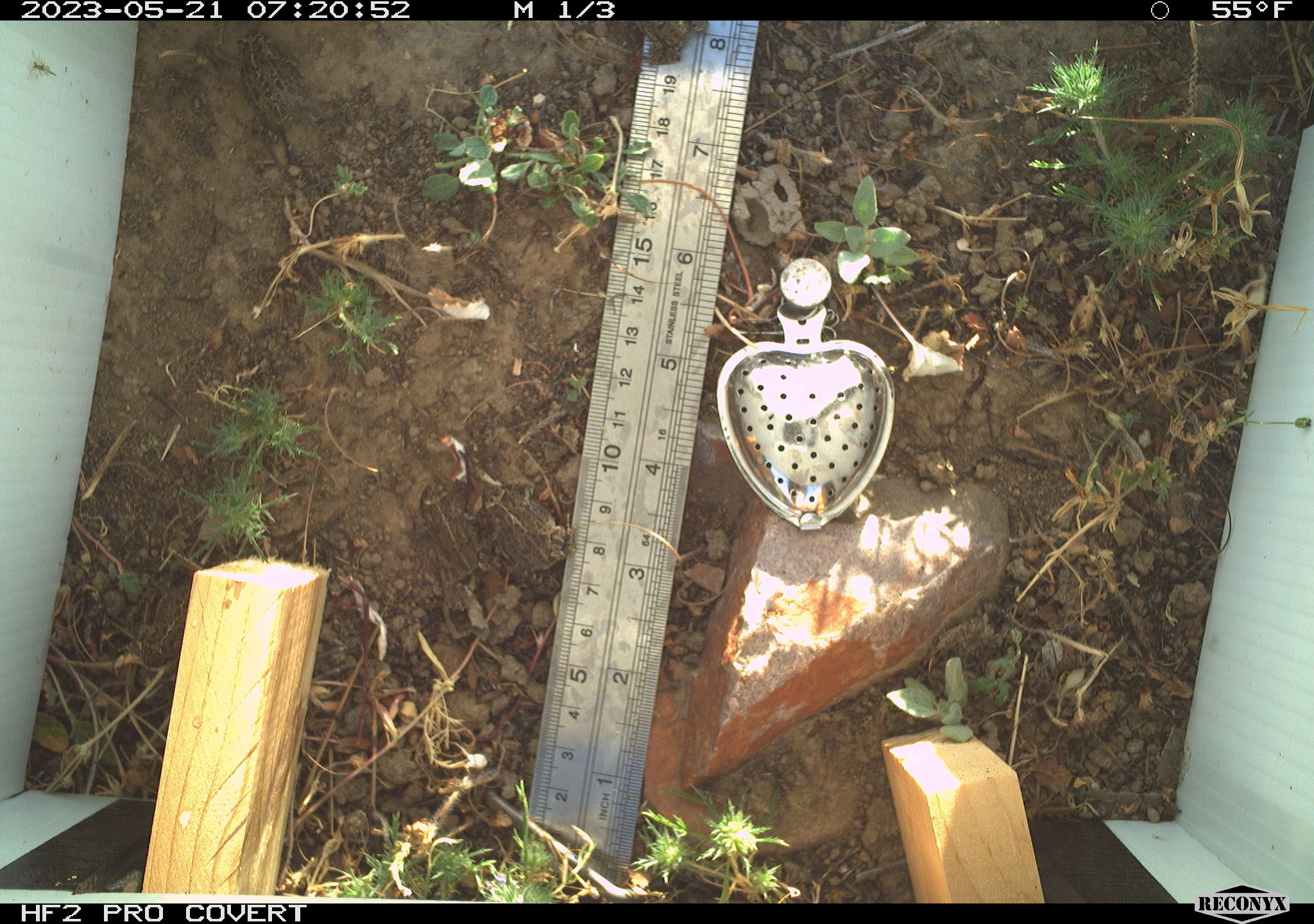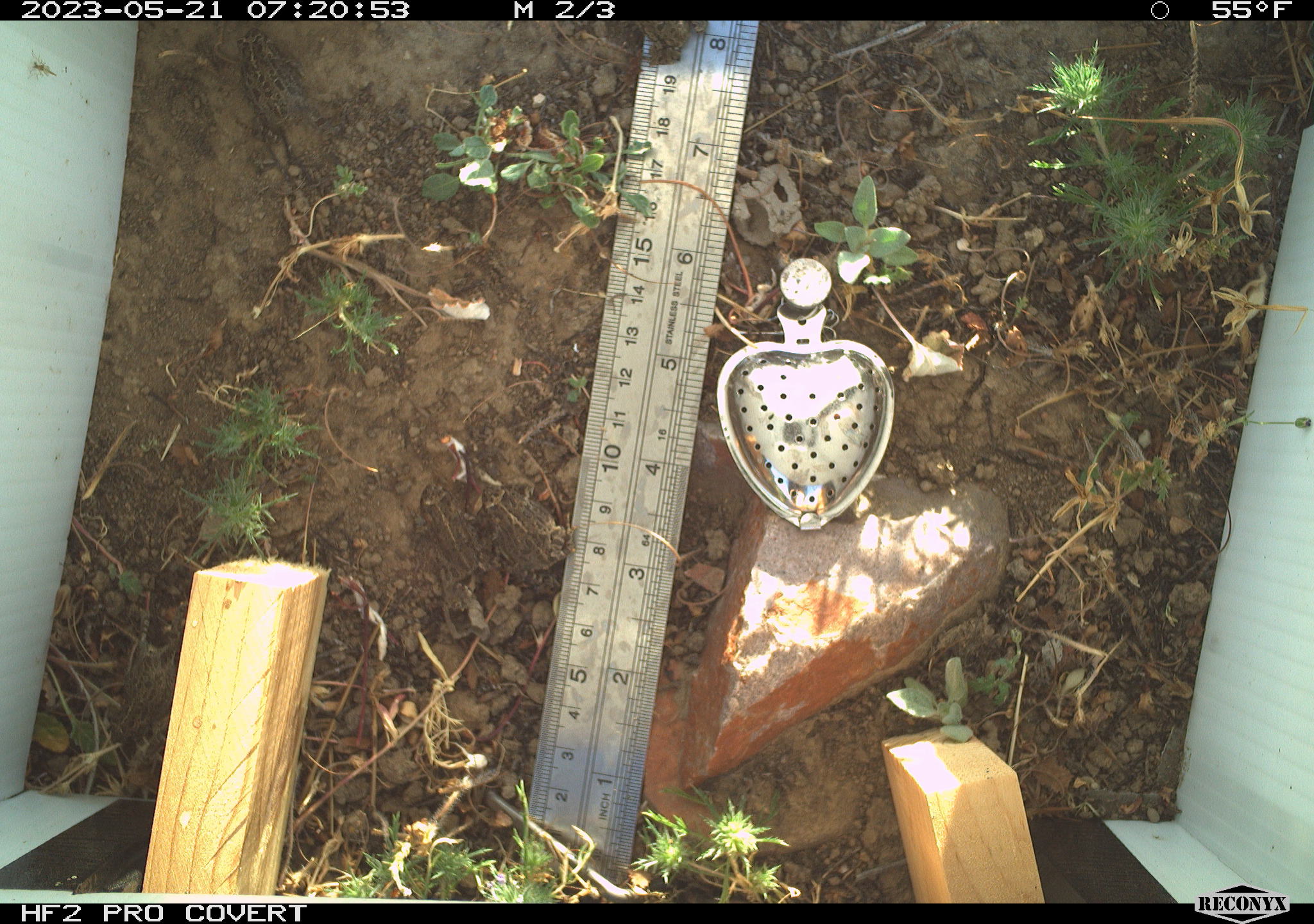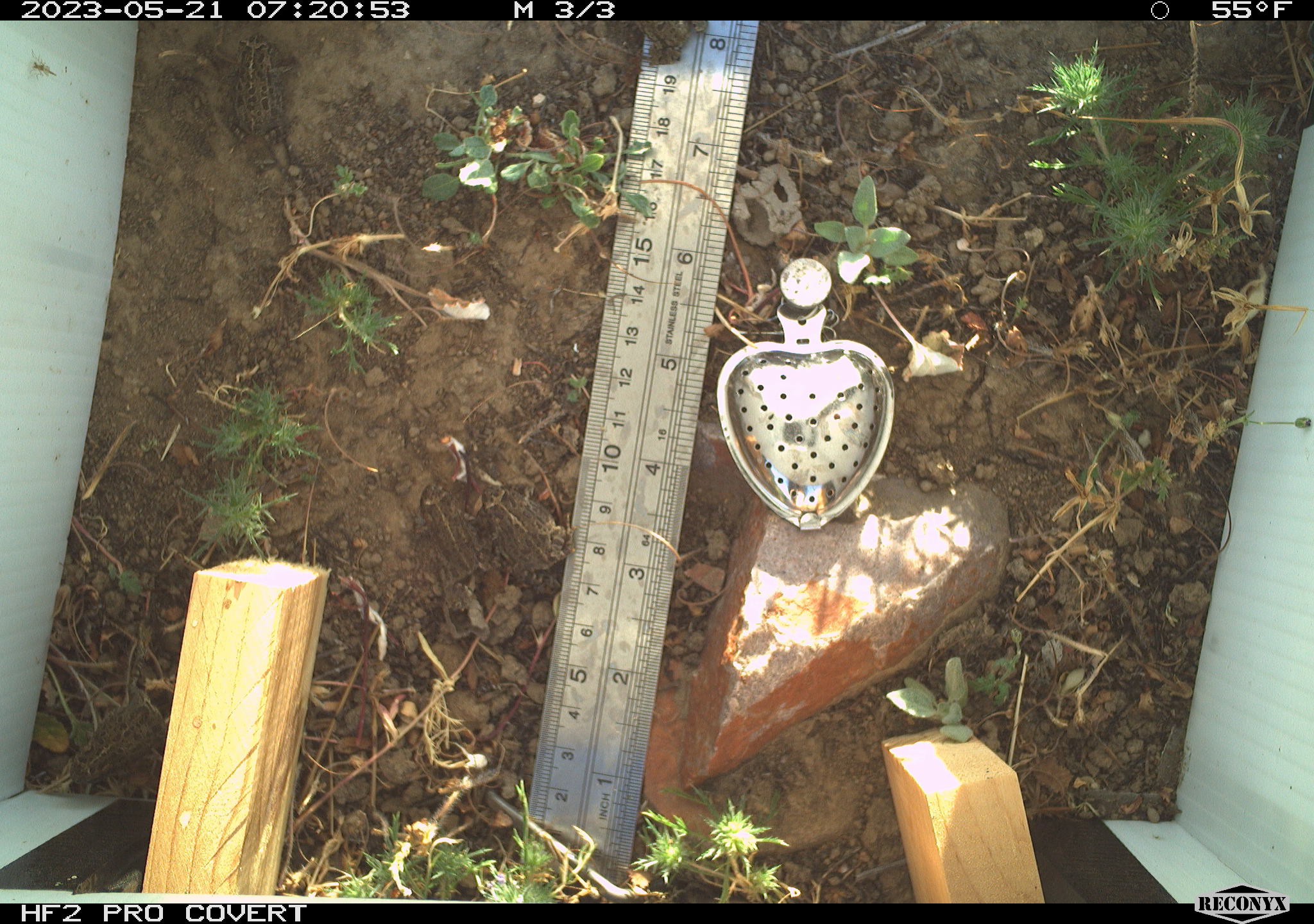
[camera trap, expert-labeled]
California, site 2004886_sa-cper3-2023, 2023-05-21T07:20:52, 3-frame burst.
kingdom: Animalia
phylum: Chordata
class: Amphibia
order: Anura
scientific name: Anura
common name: frogs